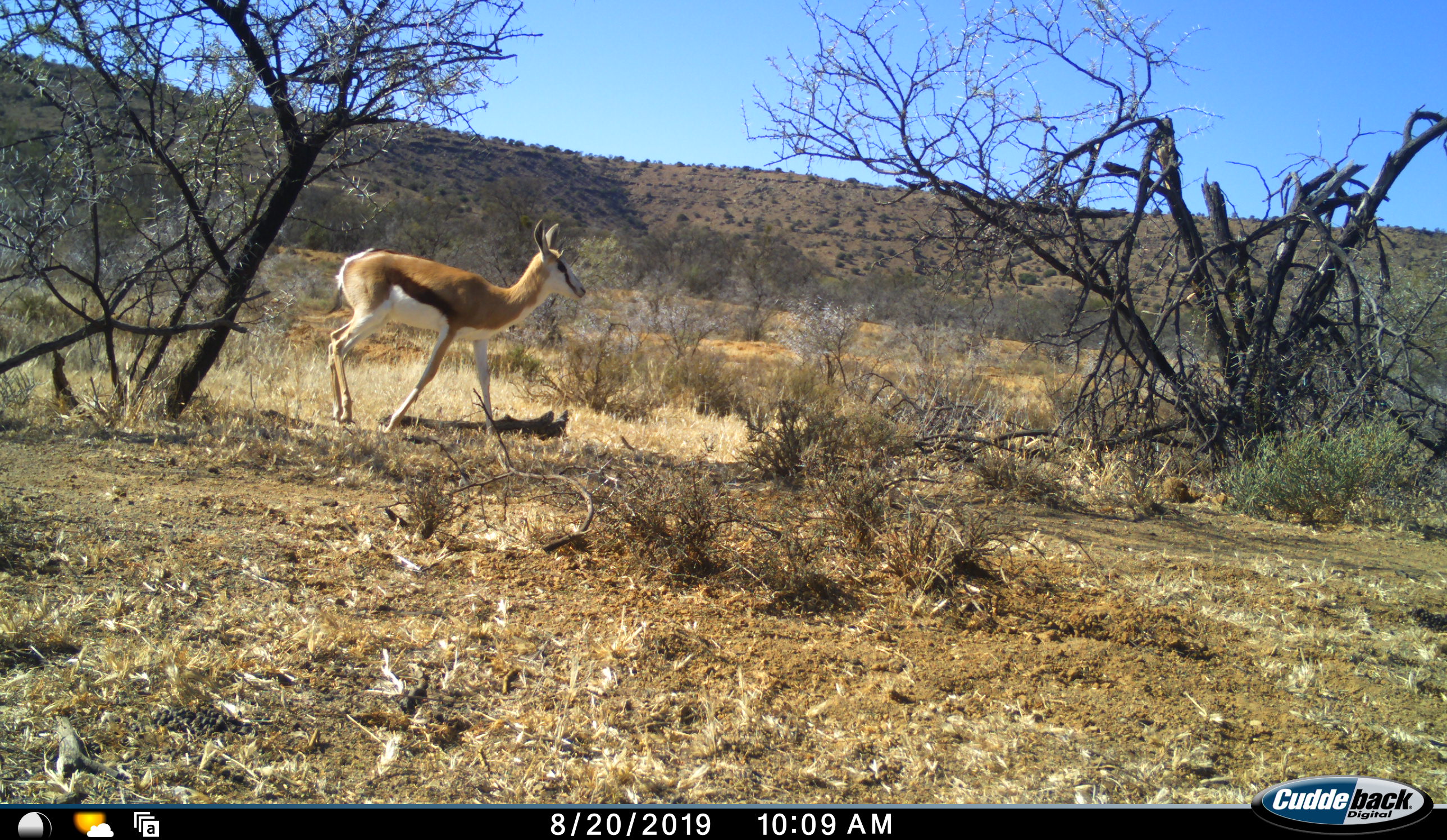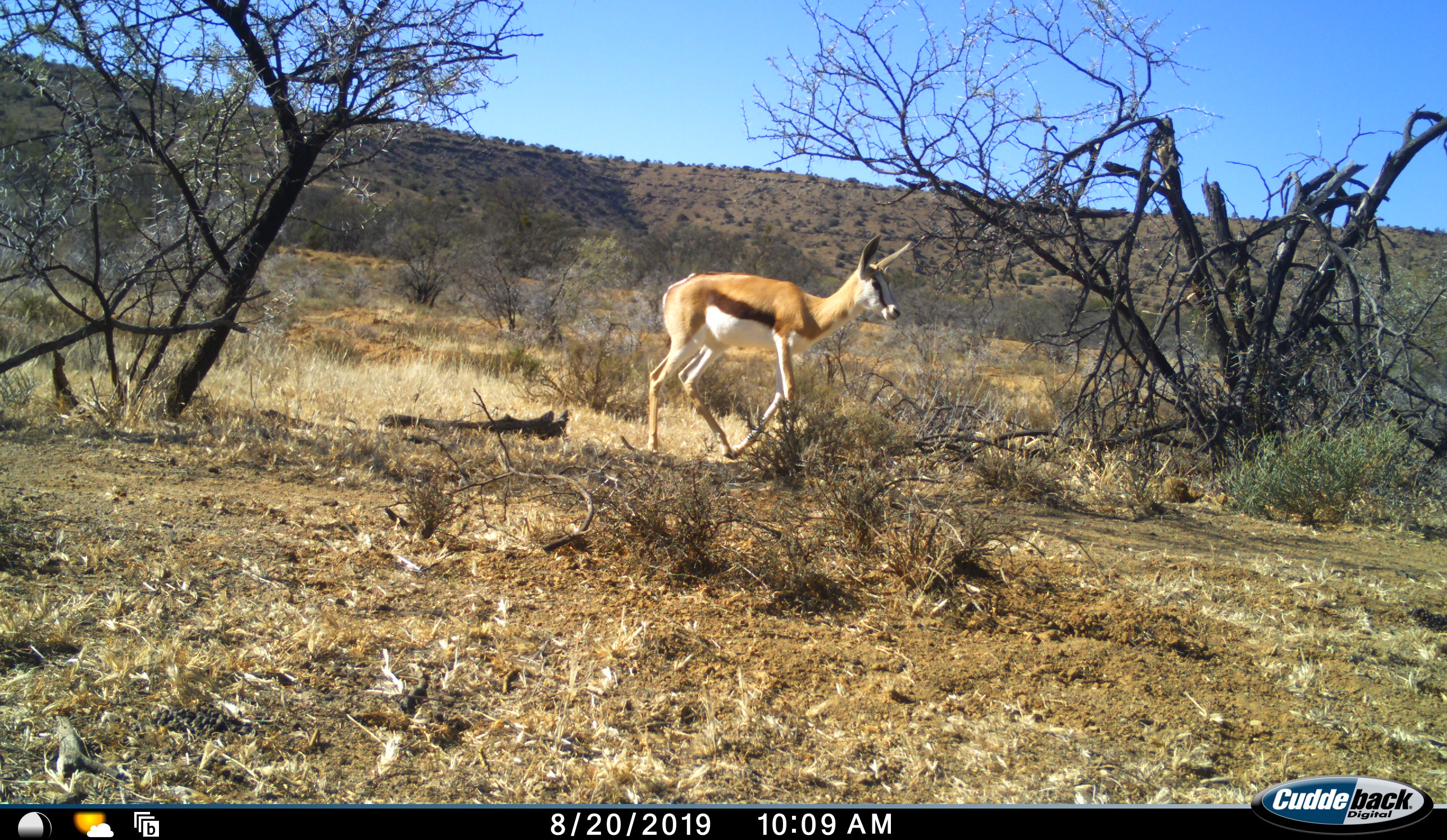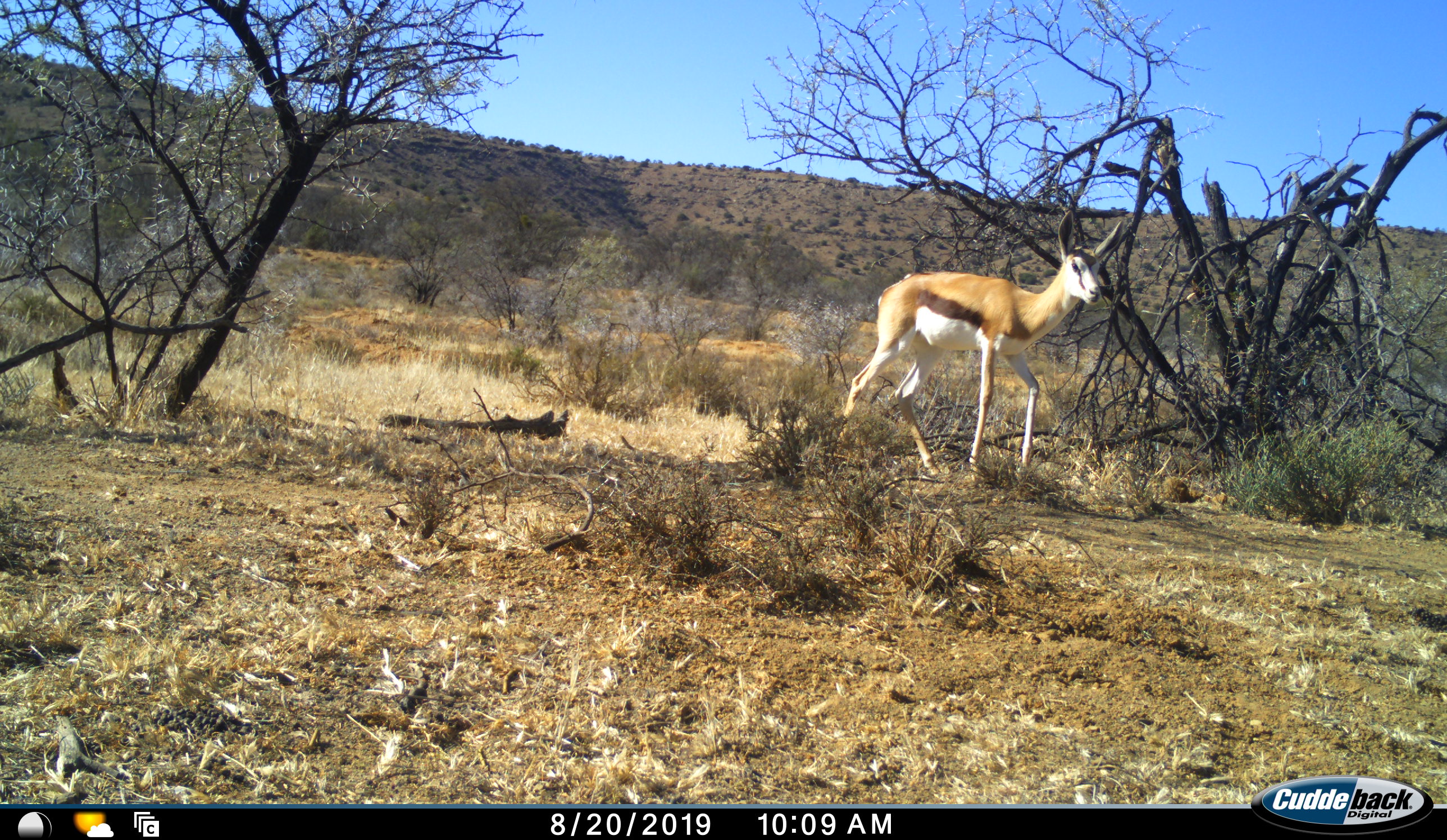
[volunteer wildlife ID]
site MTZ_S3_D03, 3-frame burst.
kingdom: Animalia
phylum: Chordata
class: Mammalia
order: Artiodactyla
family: Bovidae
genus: Antidorcas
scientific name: Antidorcas marsupialis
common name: springbok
Springbok (Antidorcas marsupialis), count 1. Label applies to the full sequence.